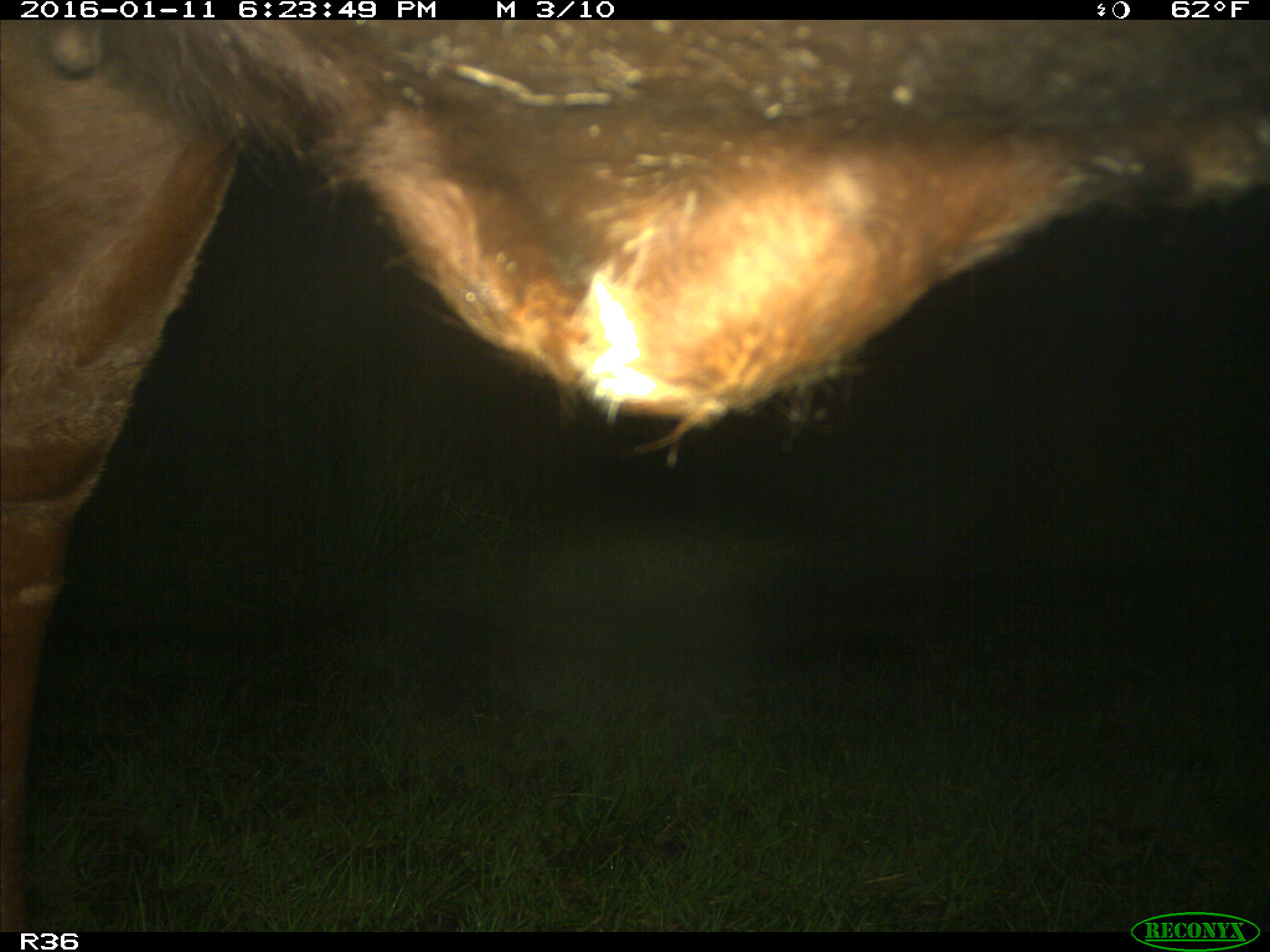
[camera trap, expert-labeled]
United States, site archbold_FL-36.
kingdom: Animalia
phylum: Chordata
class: Mammalia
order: Artiodactyla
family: Bovidae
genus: Bos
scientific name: Bos taurus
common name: domestic cow